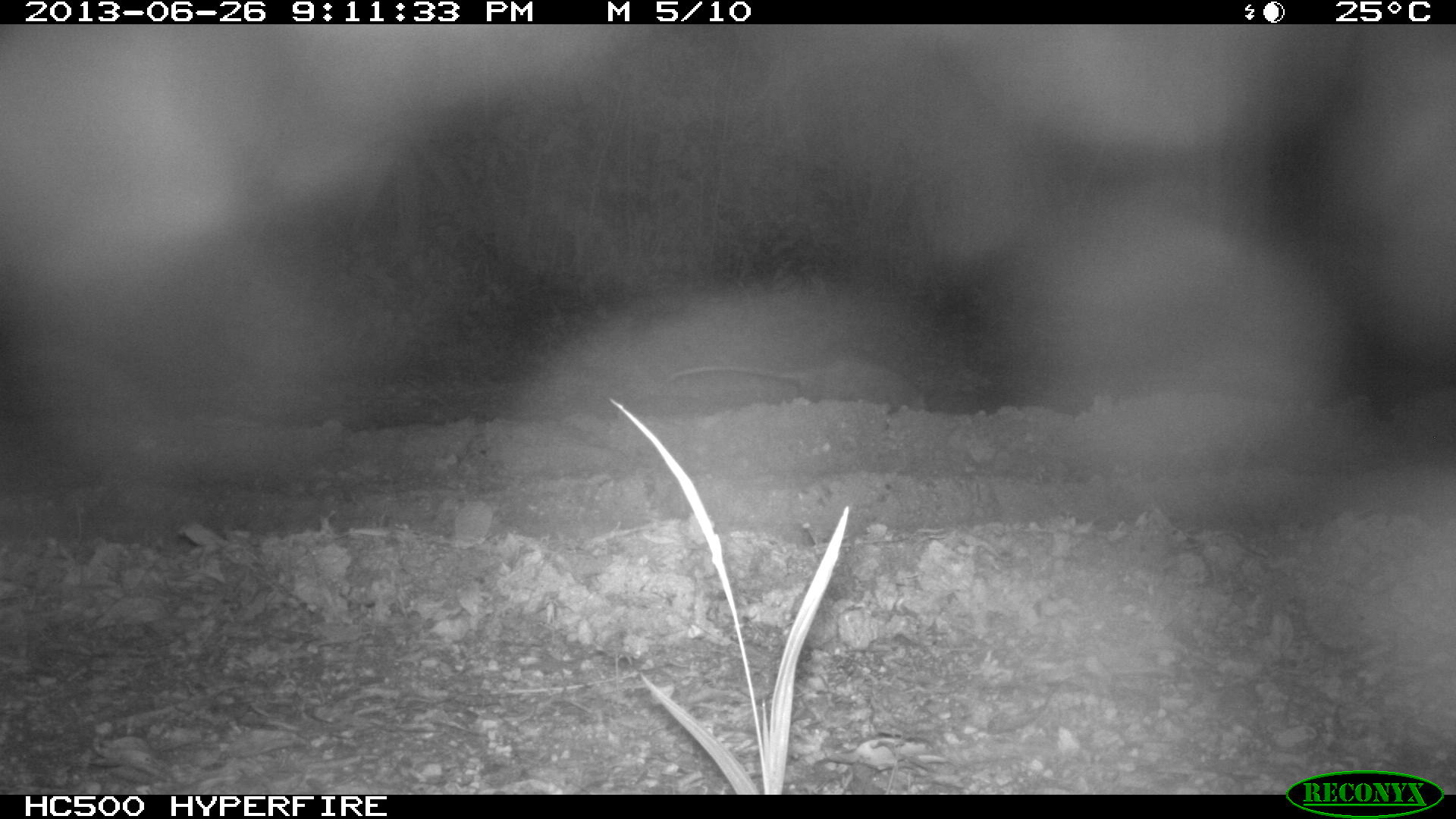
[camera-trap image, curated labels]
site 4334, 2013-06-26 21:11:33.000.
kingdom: Animalia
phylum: Chordata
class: Mammalia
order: Didelphimorphia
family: Didelphidae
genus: Didelphis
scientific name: Didelphis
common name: american opossums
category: didelphis sp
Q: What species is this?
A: Didelphis sp (american opossums) (Didelphis).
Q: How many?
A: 1.